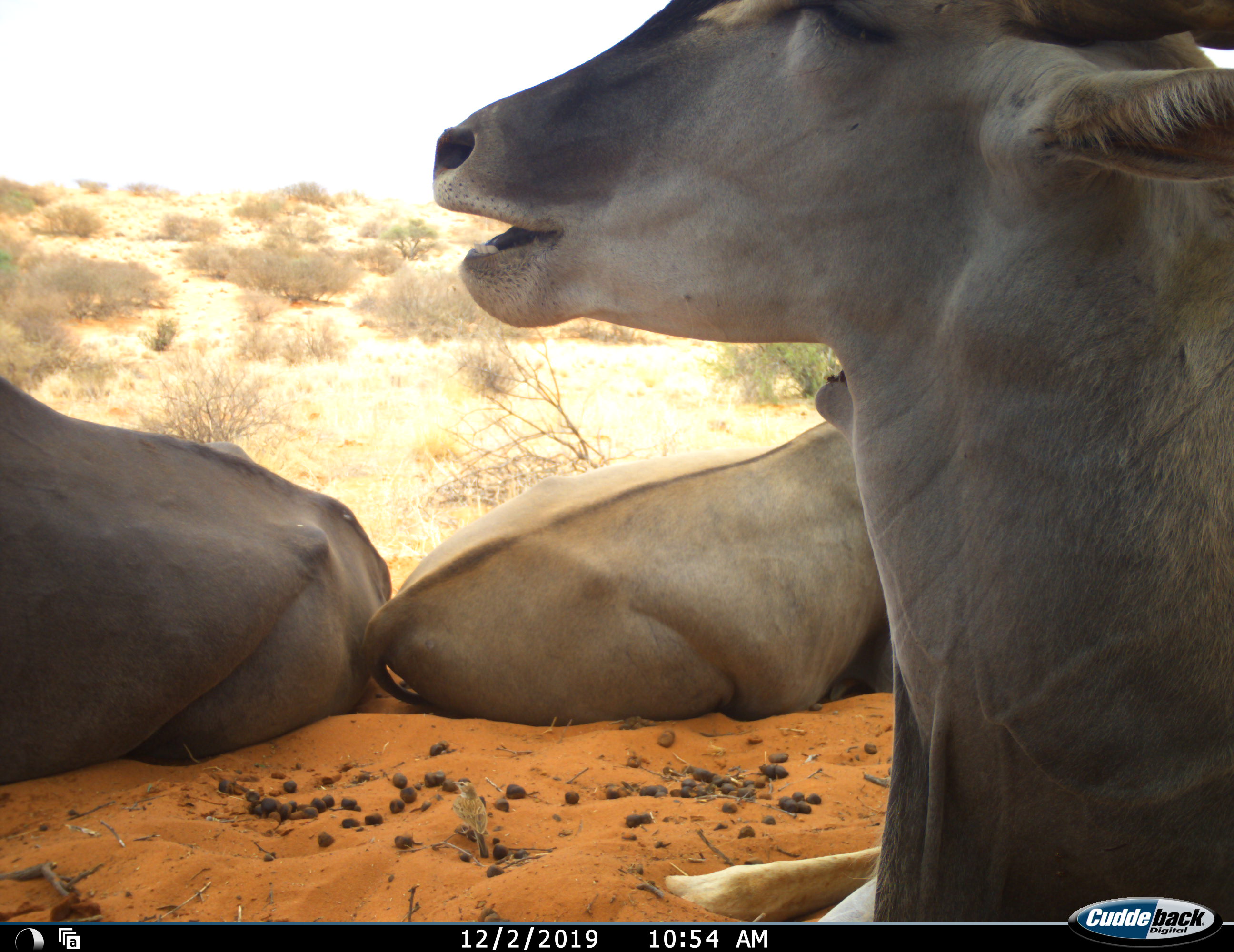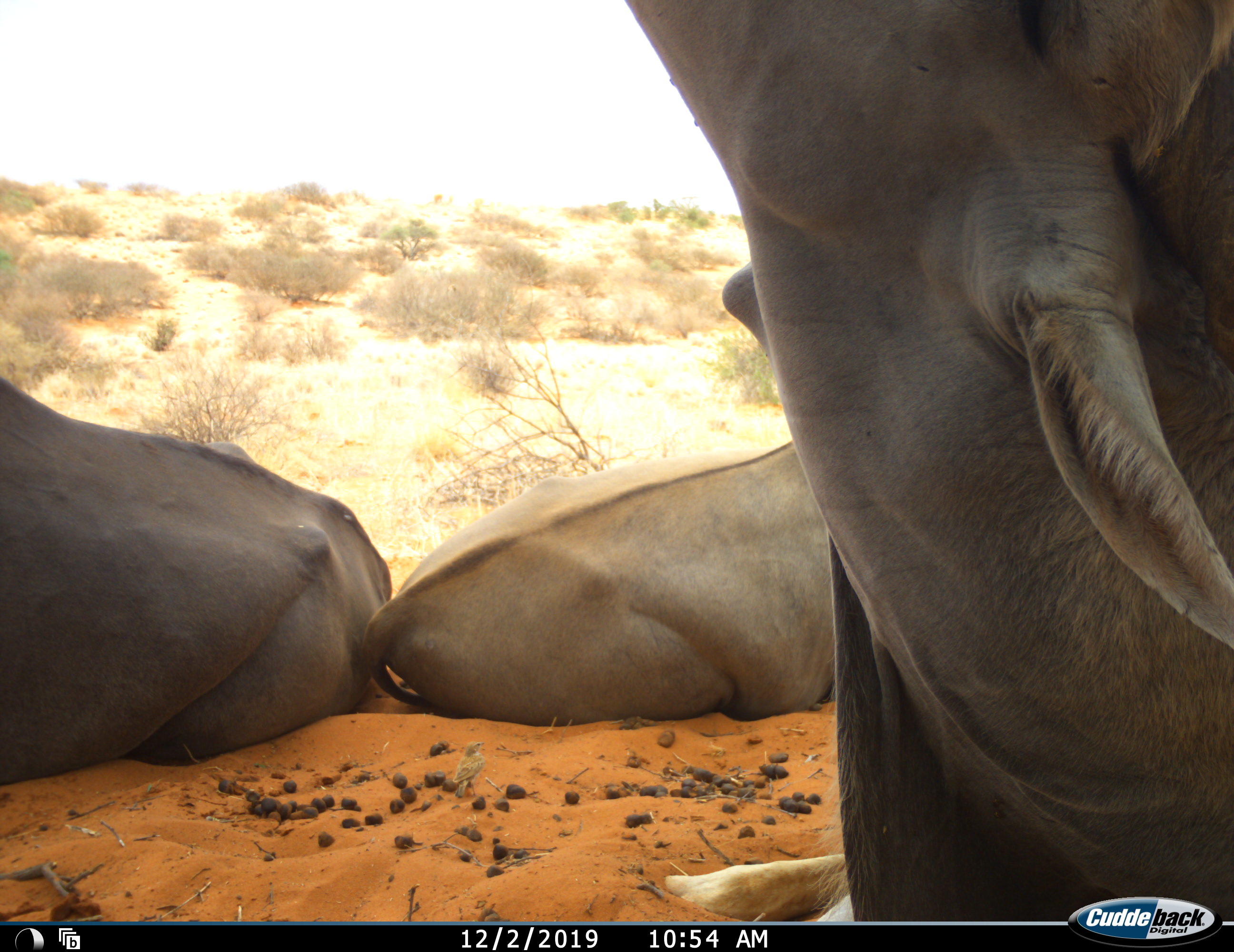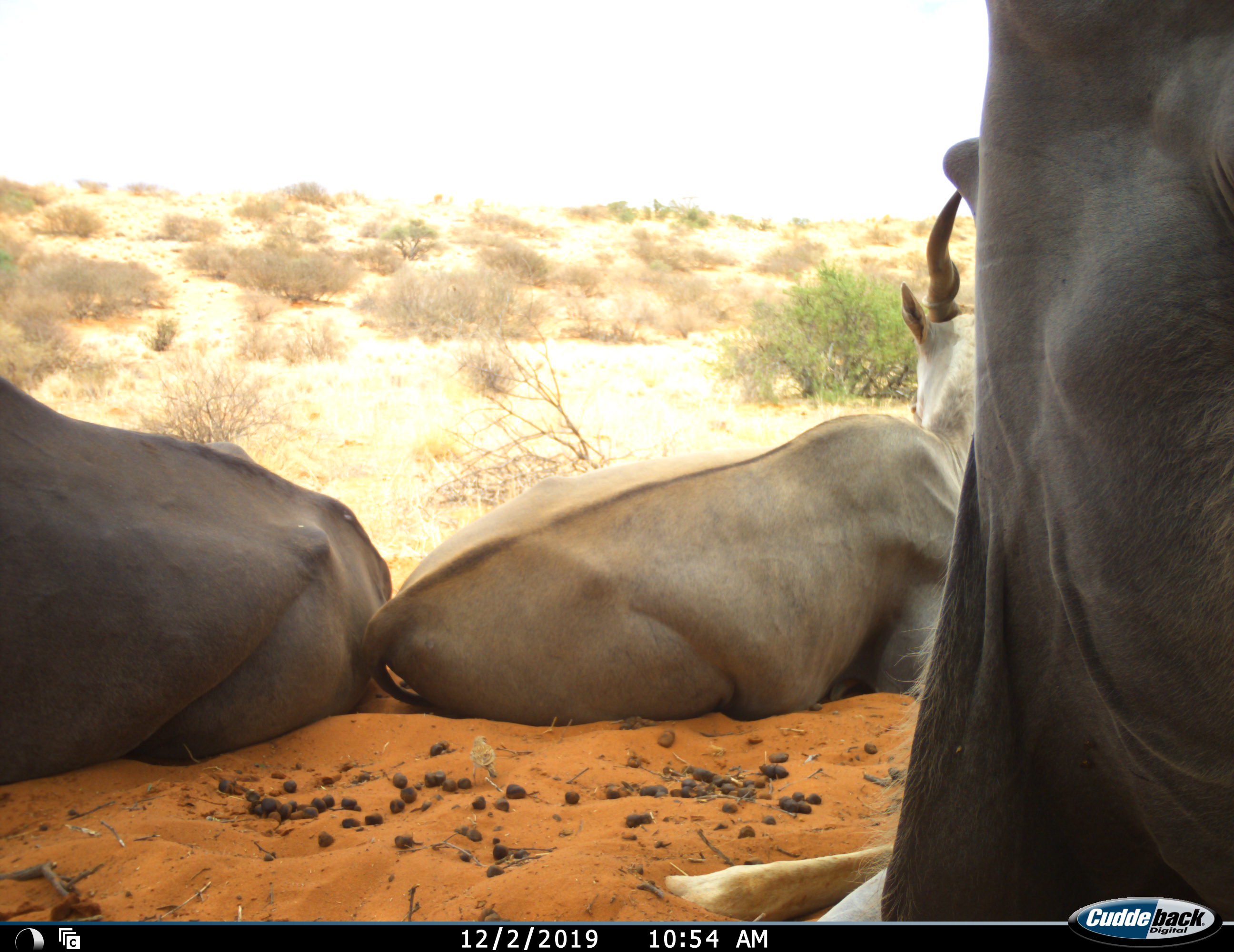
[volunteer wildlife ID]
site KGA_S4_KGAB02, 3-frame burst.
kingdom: Animalia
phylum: Chordata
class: Mammalia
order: Artiodactyla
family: Bovidae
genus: Tragelaphus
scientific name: Tragelaphus oryx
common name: eland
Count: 3.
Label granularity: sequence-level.